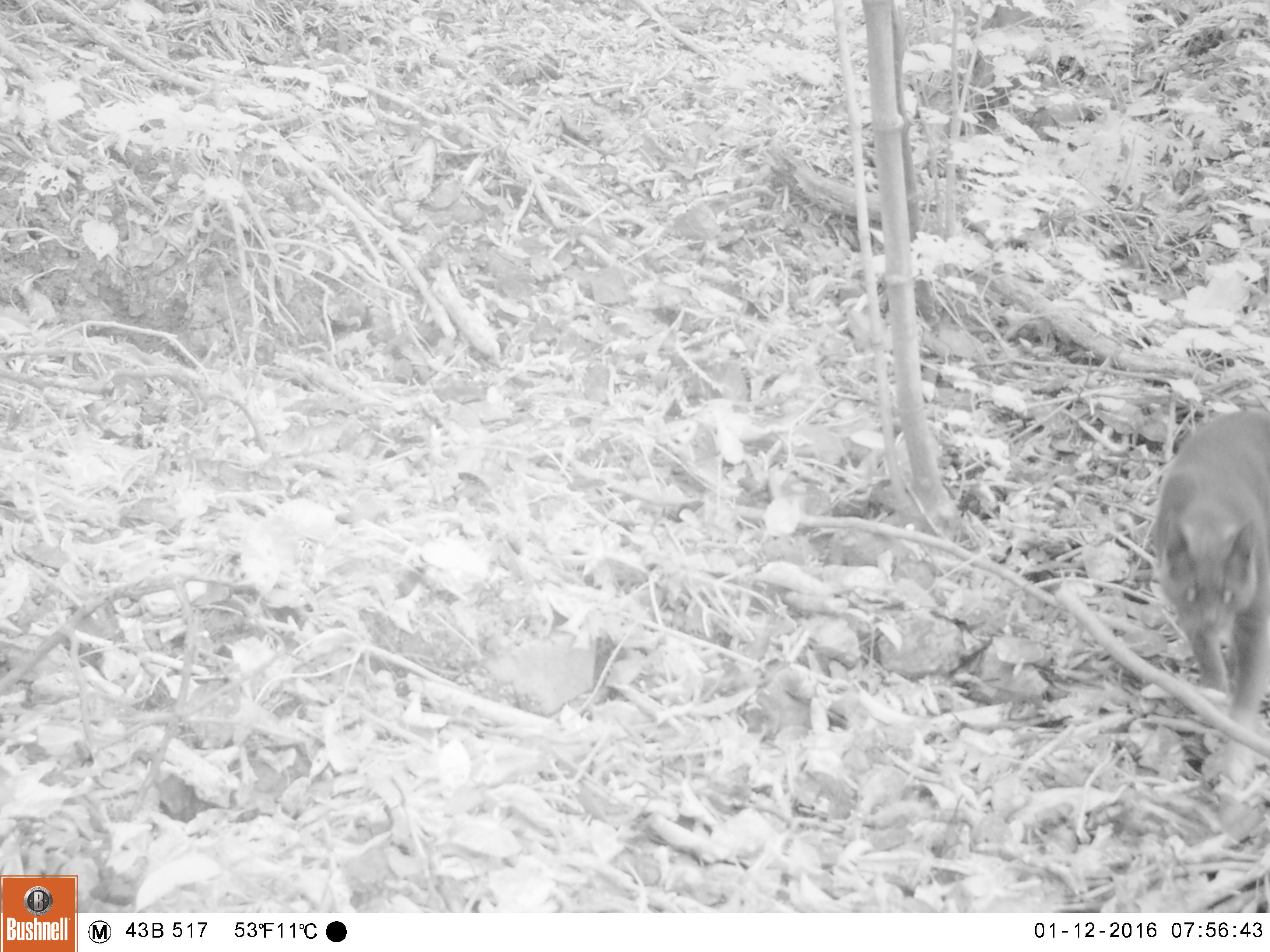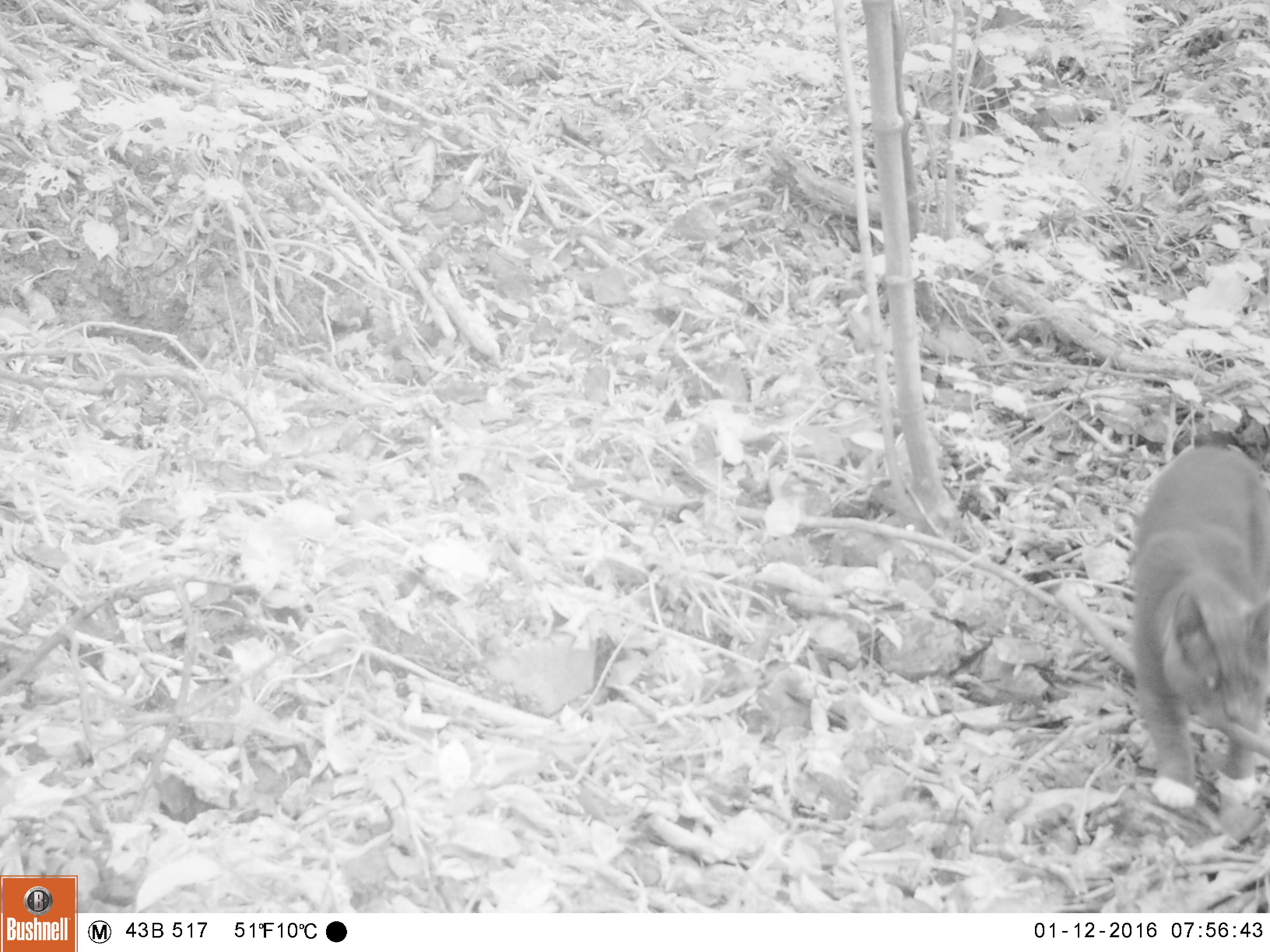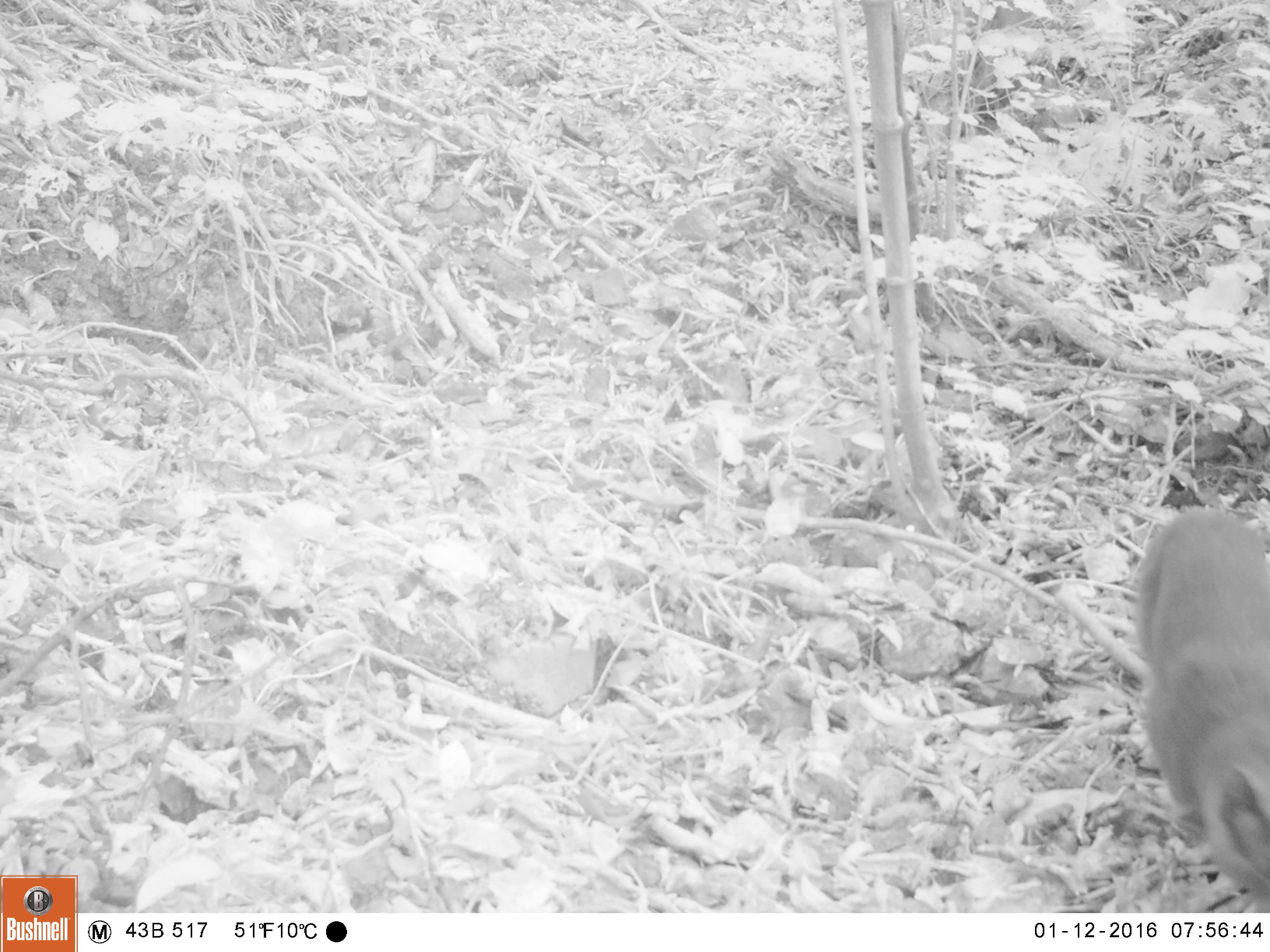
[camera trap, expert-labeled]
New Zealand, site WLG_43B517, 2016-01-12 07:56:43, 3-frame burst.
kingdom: Animalia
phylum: Chordata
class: Mammalia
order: Carnivora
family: Felidae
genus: Felis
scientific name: Felis catus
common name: domestic cat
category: cat